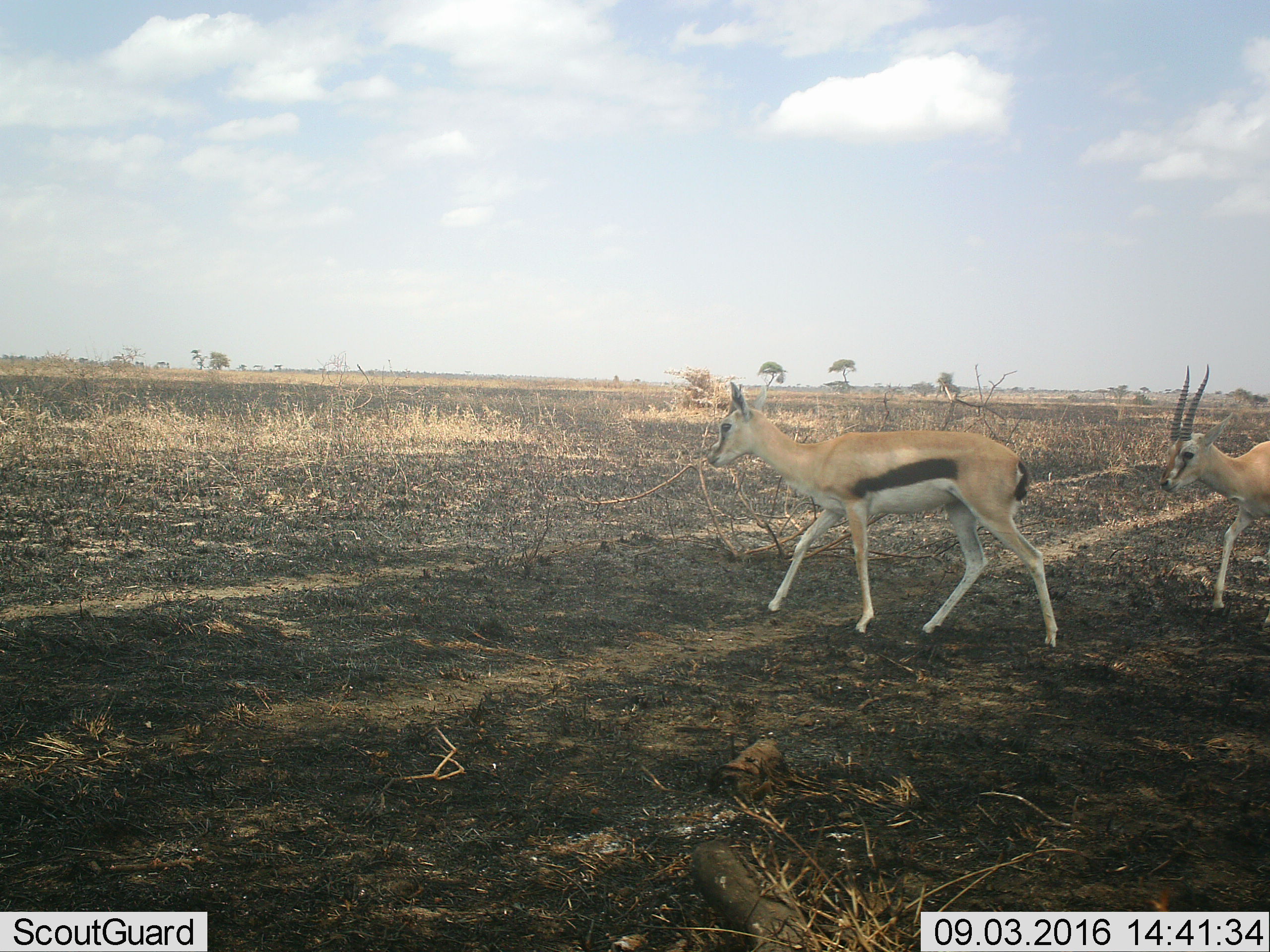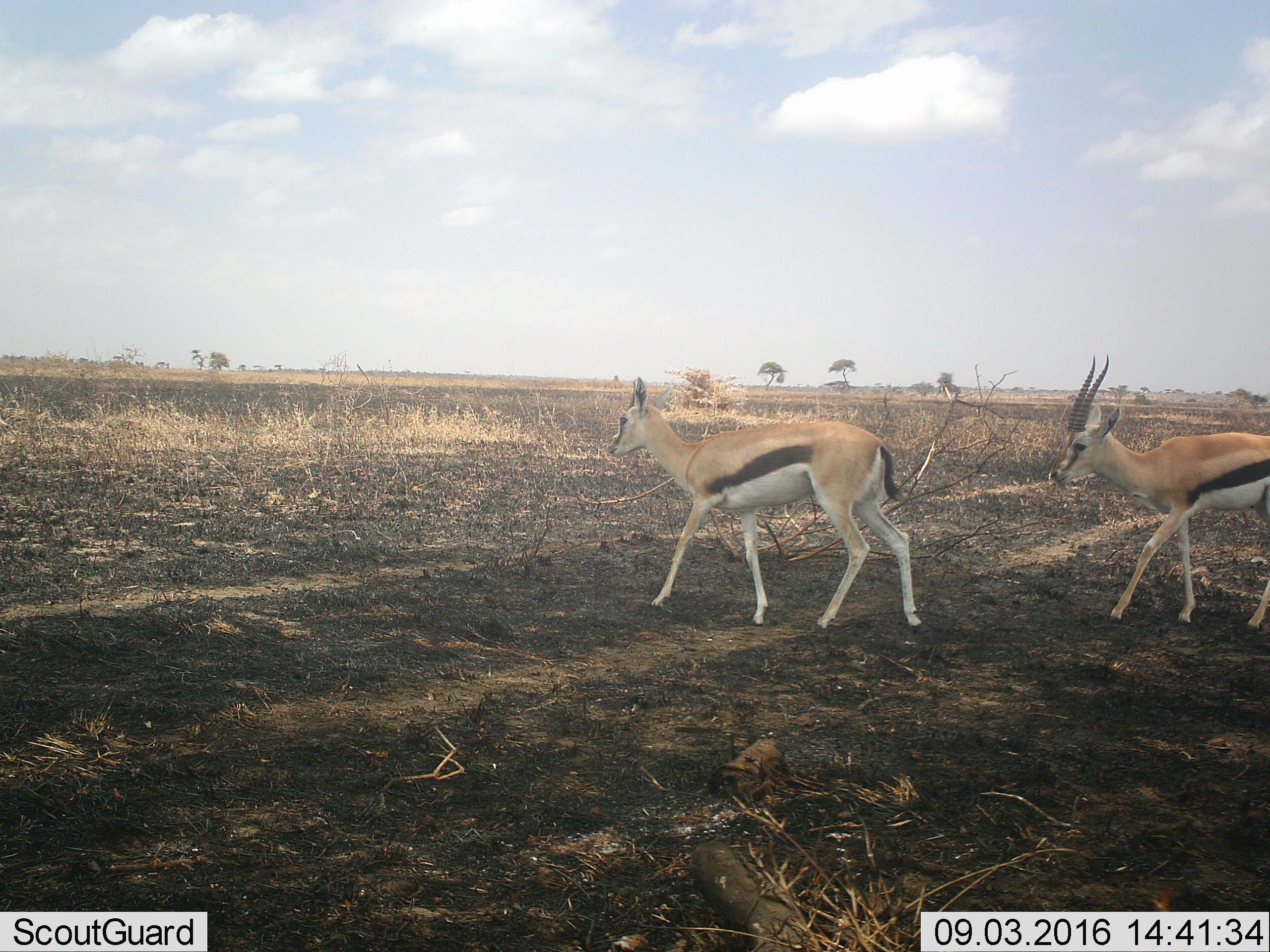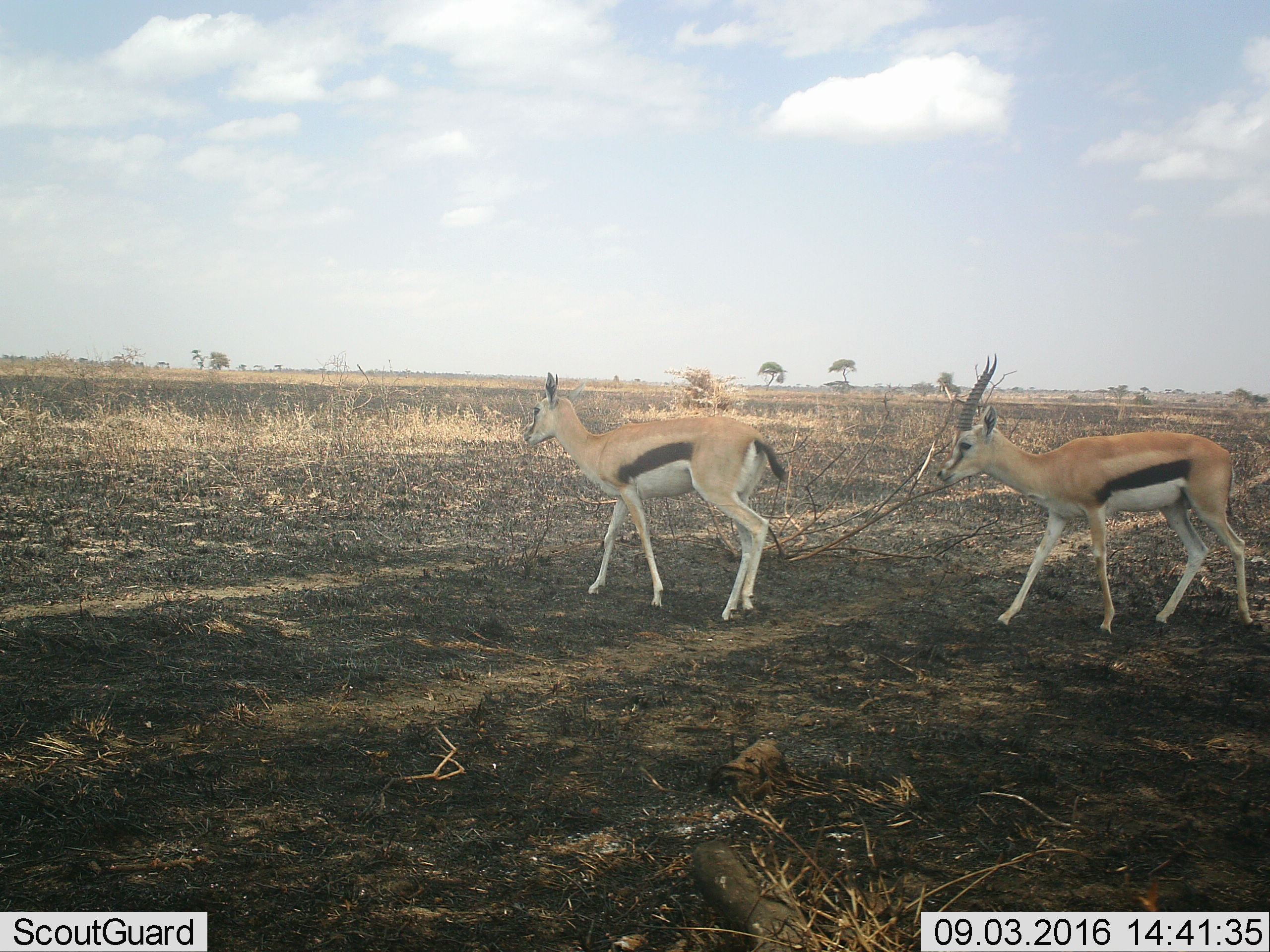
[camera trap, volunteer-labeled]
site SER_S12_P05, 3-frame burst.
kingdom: Animalia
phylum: Chordata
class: Mammalia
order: Artiodactyla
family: Bovidae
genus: Eudorcas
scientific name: Eudorcas thomsonii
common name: thomson's gazelle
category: gazellethomsons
Gazellethomsons (thomson's gazelle) (Eudorcas thomsonii), count 2. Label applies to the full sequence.